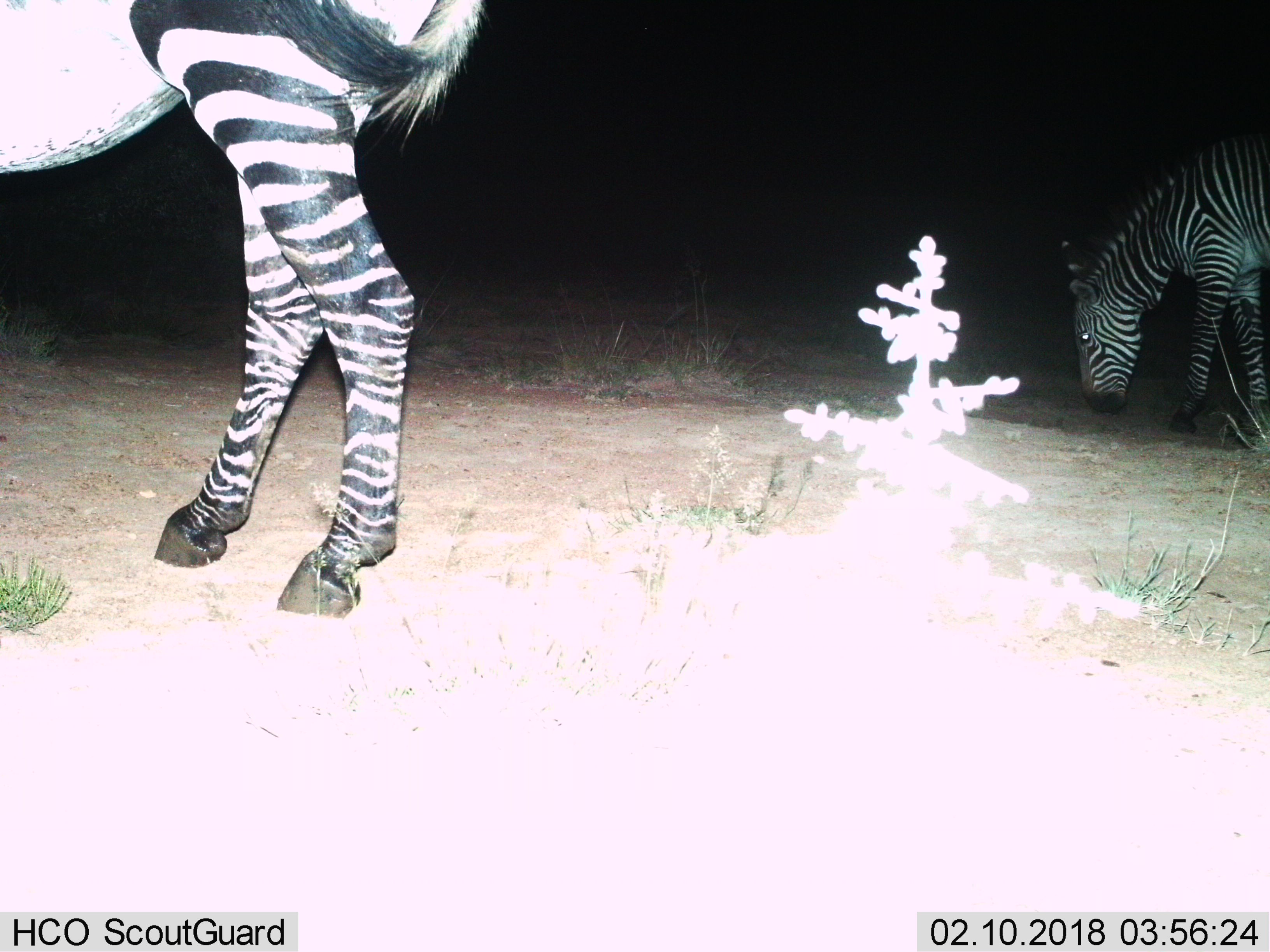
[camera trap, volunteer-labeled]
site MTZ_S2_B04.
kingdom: Animalia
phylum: Chordata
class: Mammalia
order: Perissodactyla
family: Equidae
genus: Equus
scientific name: Equus zebra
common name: mountain zebra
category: zebramountain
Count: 2.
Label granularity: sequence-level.